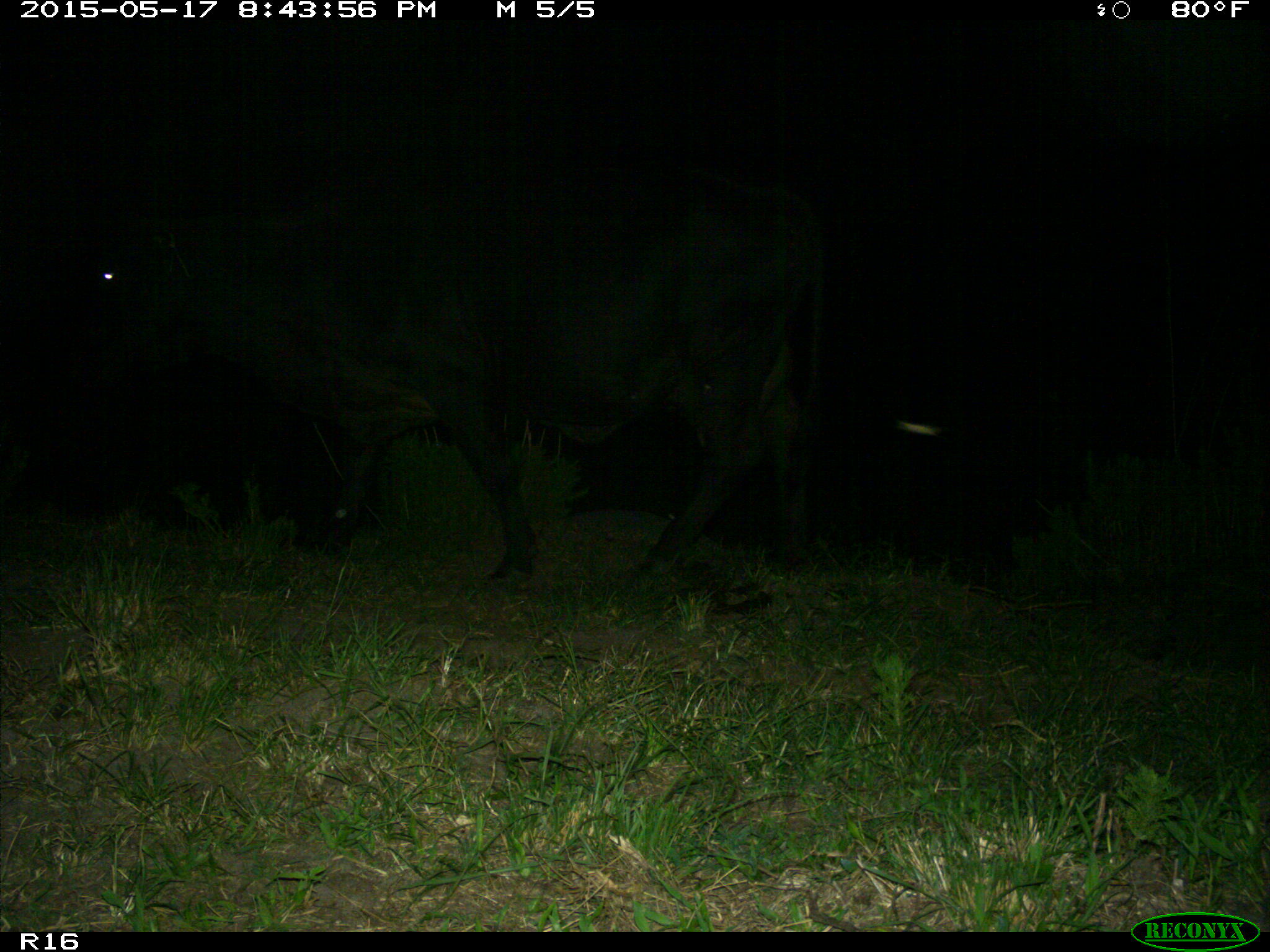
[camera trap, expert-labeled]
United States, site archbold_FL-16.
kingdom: Animalia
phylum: Chordata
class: Mammalia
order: Artiodactyla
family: Bovidae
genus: Bos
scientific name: Bos taurus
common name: domestic cow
Bos taurus (domestic cow).